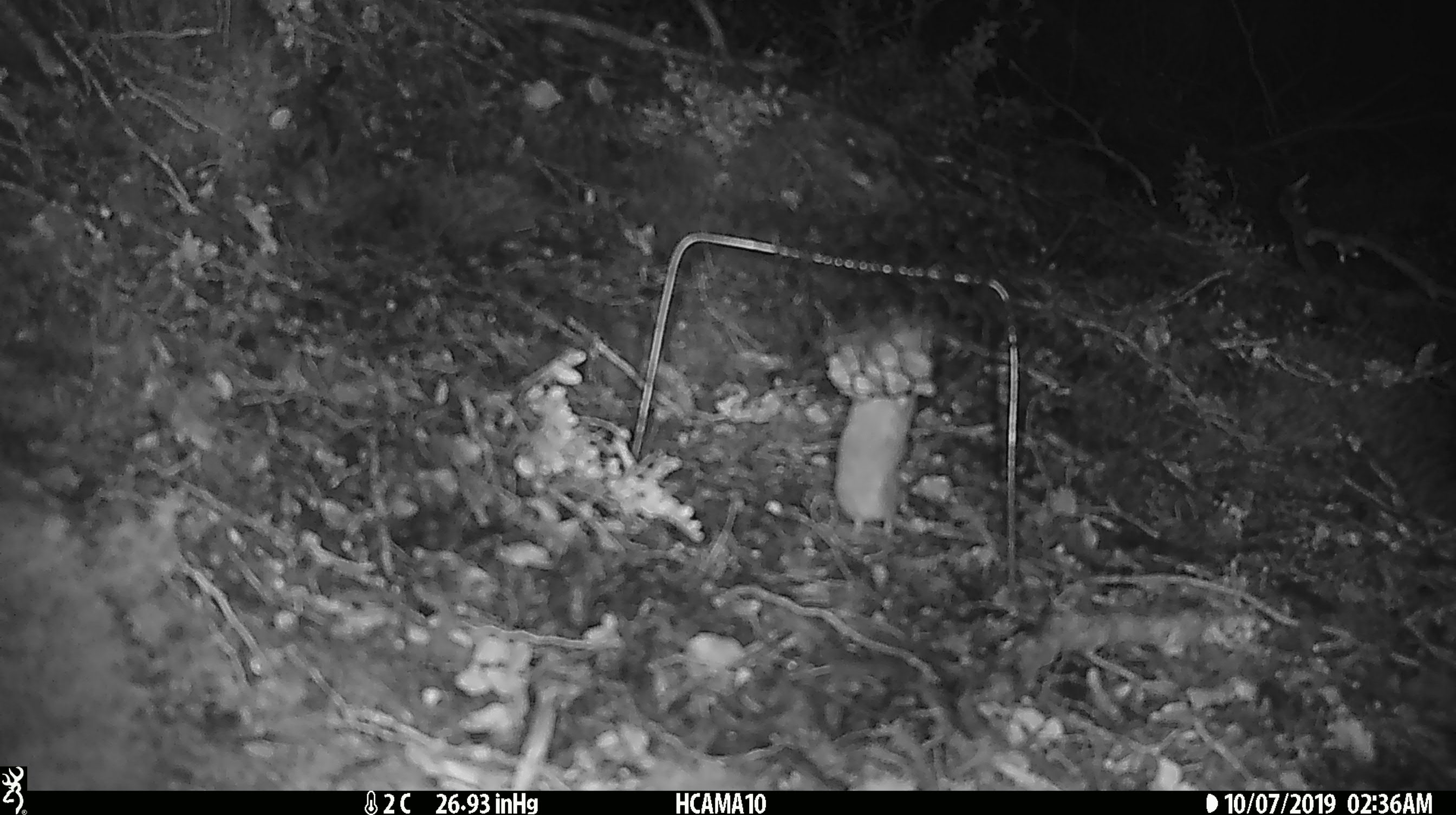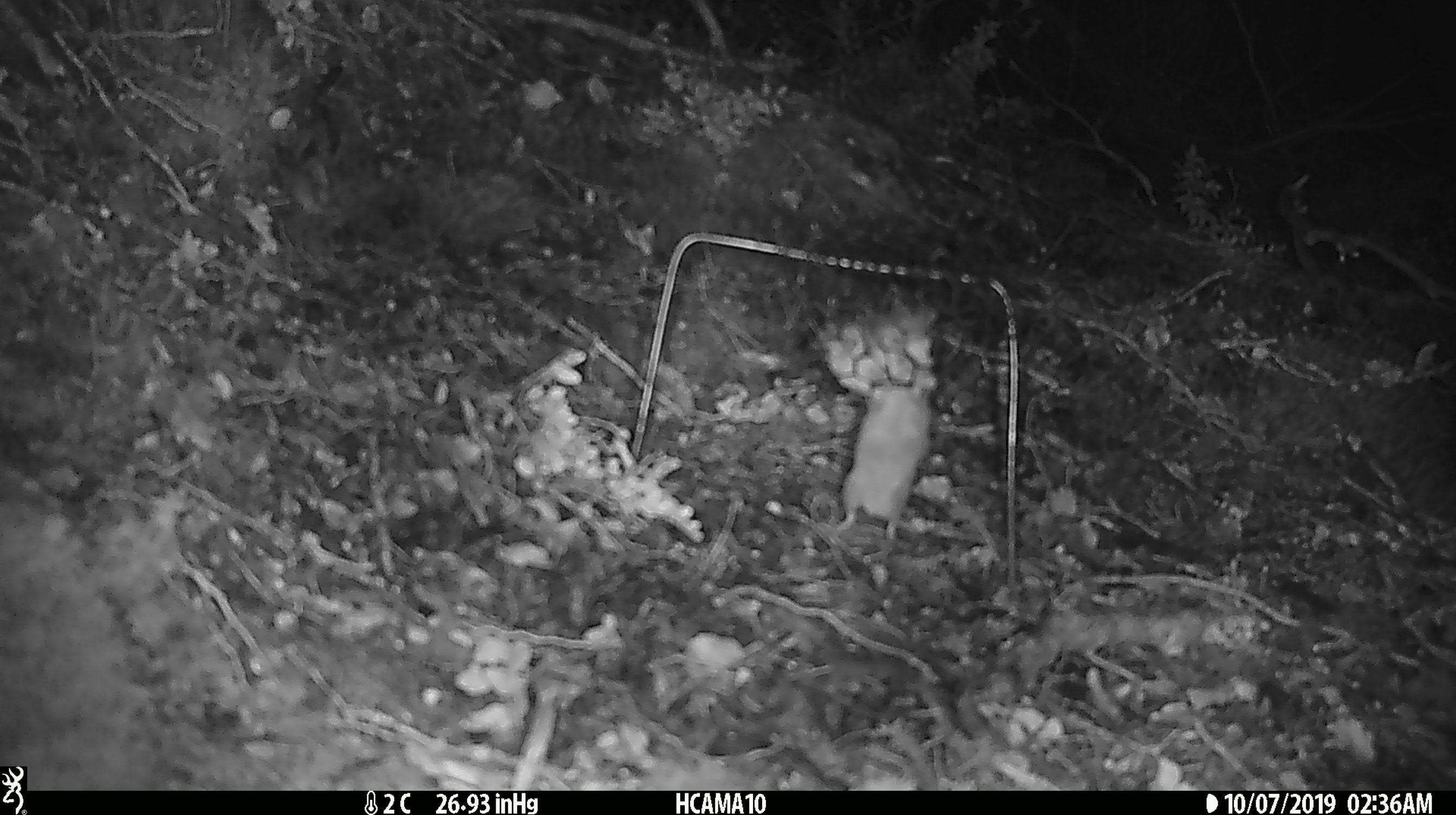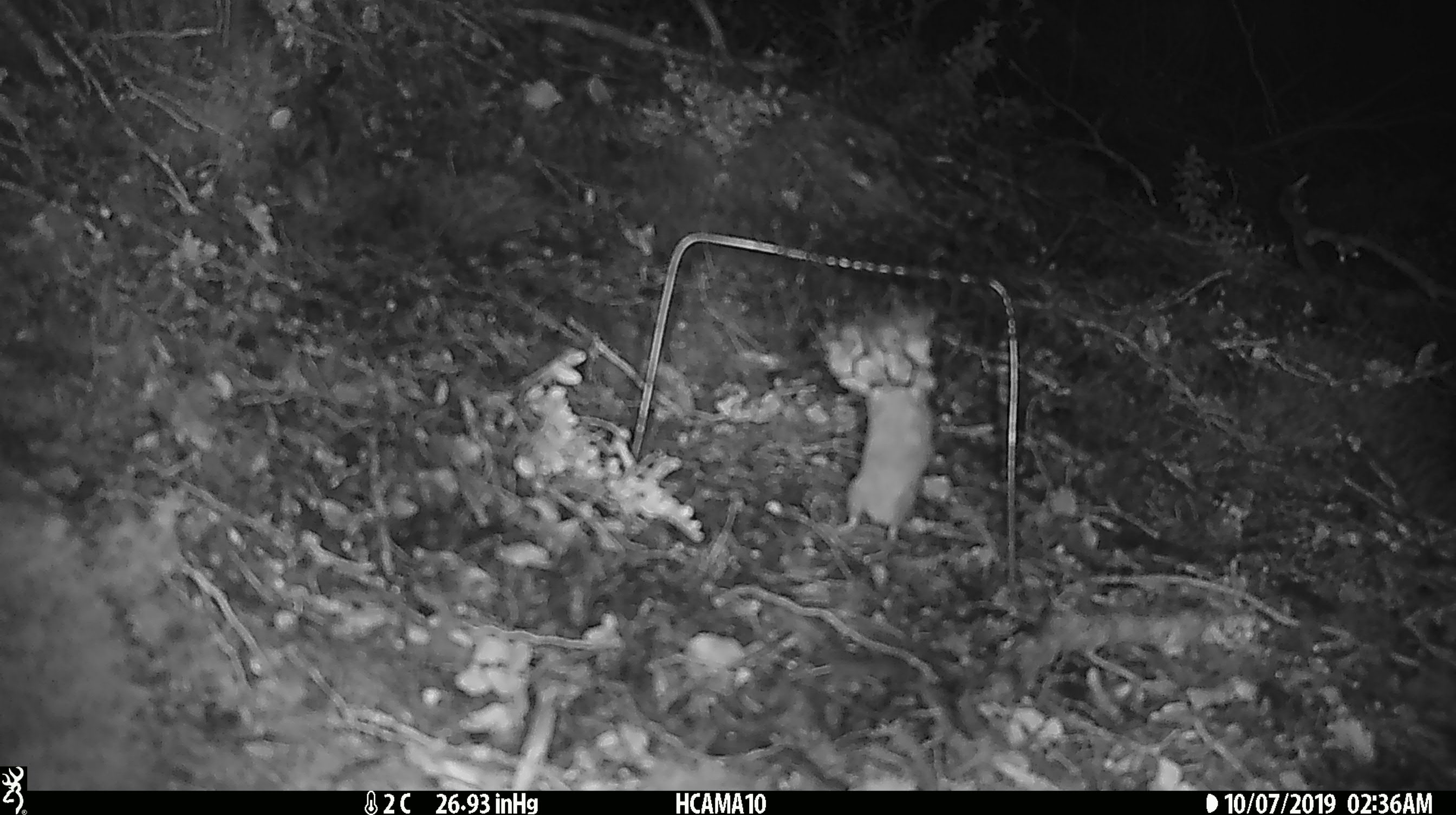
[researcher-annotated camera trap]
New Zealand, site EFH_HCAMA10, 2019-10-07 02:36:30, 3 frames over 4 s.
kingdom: Animalia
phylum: Chordata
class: Mammalia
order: Rodentia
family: Muridae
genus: Mus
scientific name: Mus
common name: mouse